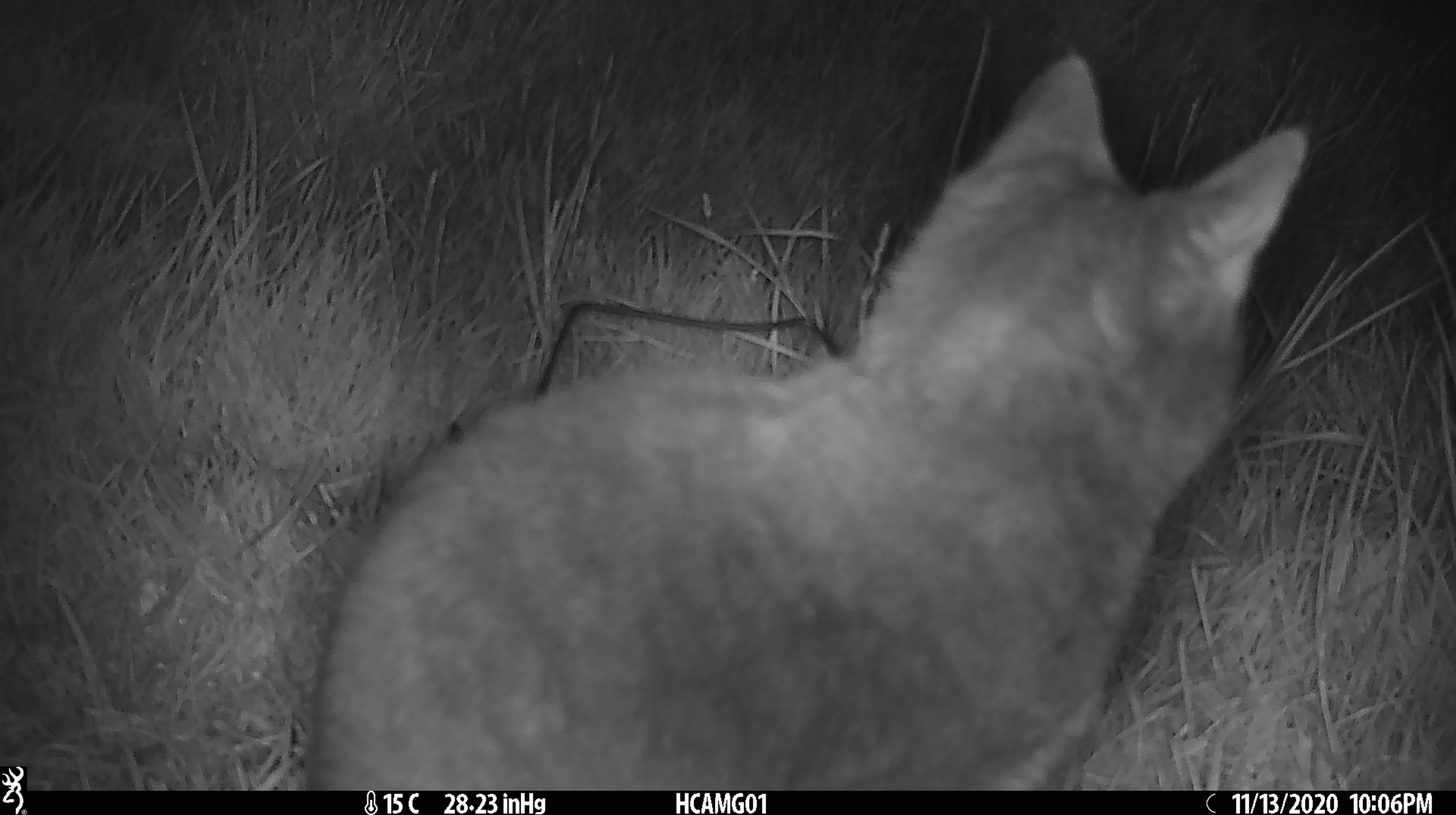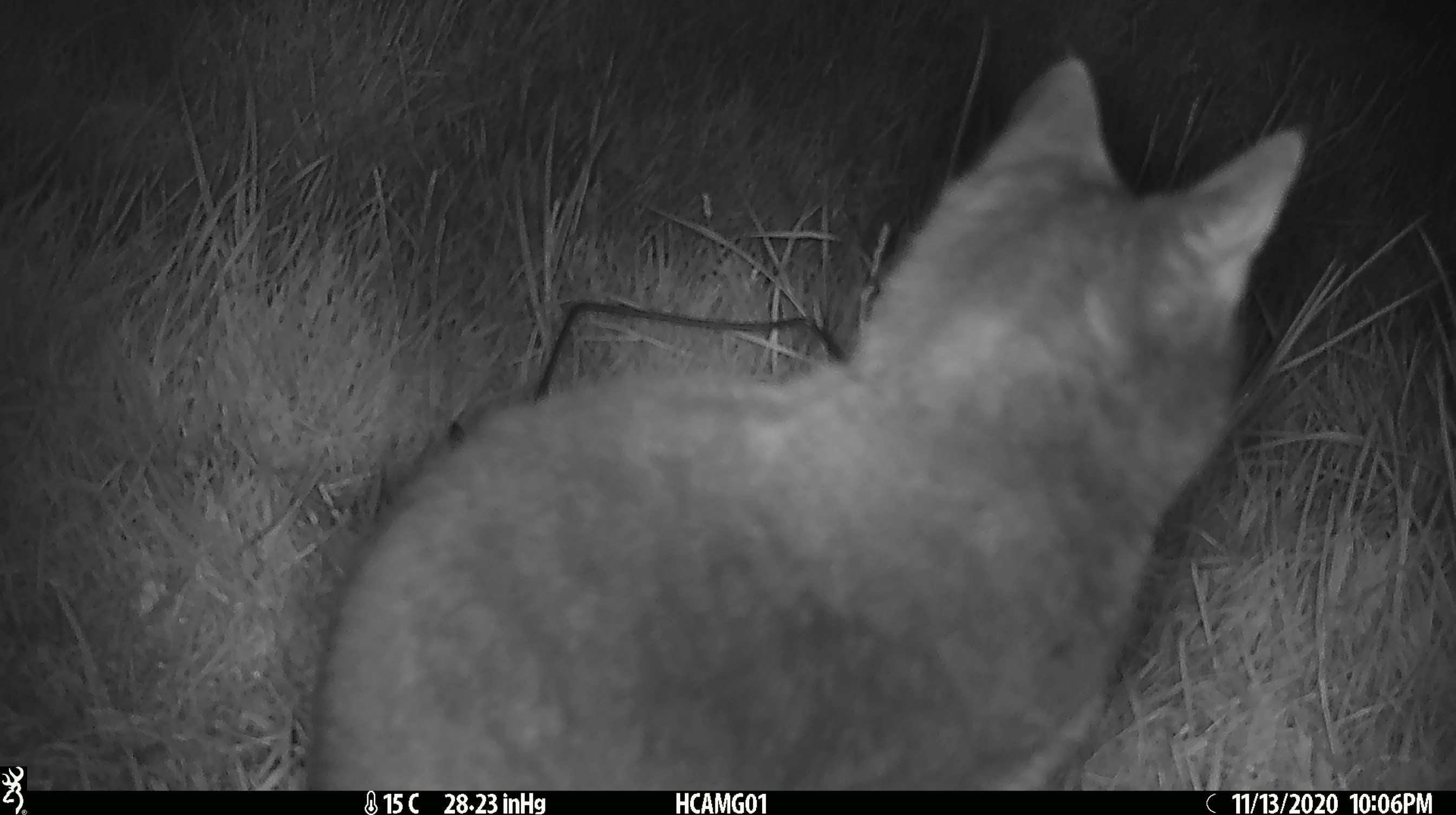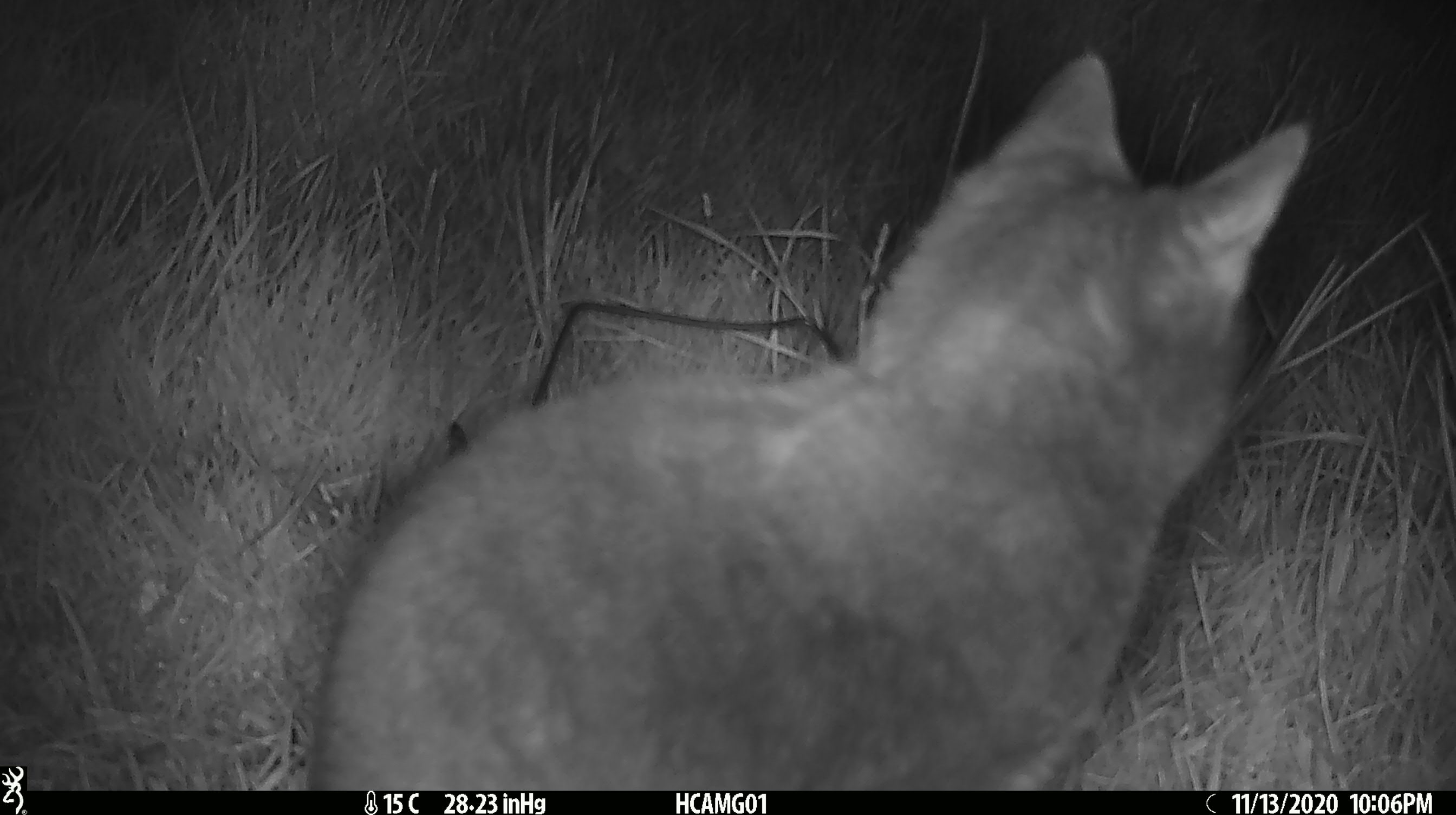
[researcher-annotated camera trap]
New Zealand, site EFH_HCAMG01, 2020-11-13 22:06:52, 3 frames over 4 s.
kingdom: Animalia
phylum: Chordata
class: Mammalia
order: Carnivora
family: Felidae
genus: Felis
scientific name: Felis catus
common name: domestic cat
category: cat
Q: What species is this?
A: Cat (domestic cat) (Felis catus).